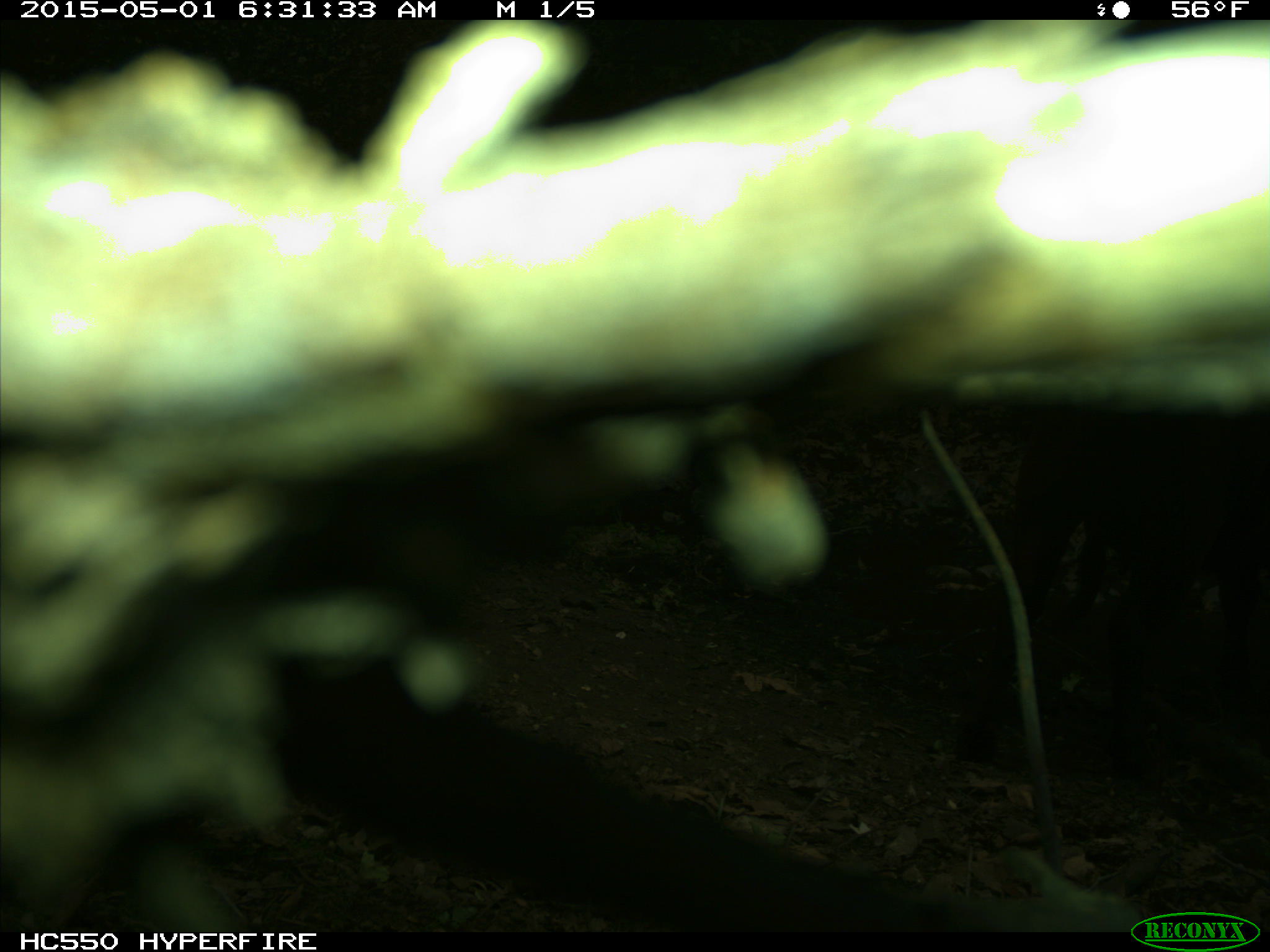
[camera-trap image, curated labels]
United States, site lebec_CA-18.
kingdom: Animalia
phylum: Chordata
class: Mammalia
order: Artiodactyla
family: Bovidae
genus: Bos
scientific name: Bos taurus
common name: domestic cow